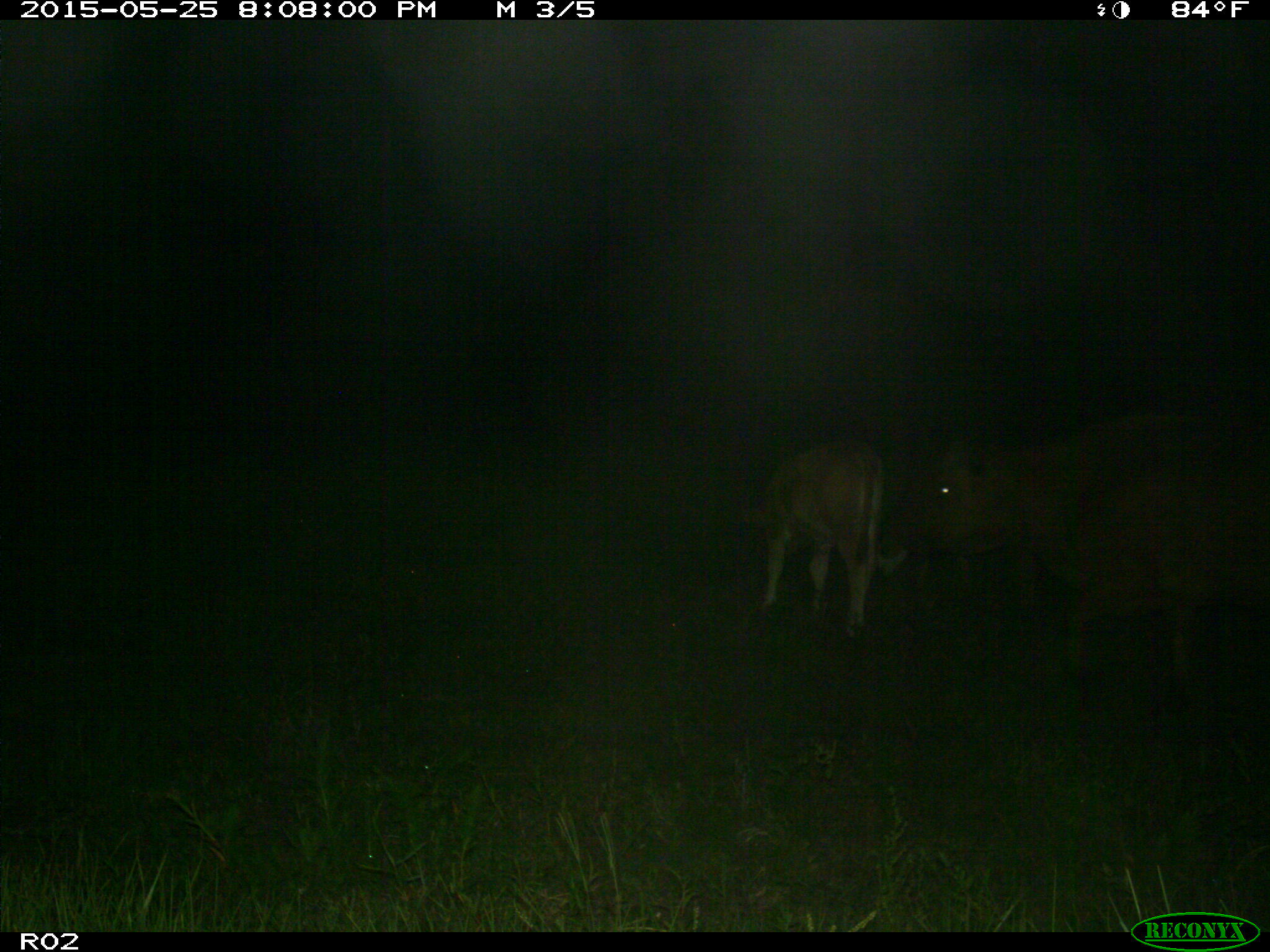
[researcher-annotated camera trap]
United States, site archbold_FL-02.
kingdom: Animalia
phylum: Chordata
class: Mammalia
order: Artiodactyla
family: Bovidae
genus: Bos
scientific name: Bos taurus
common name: domestic cow